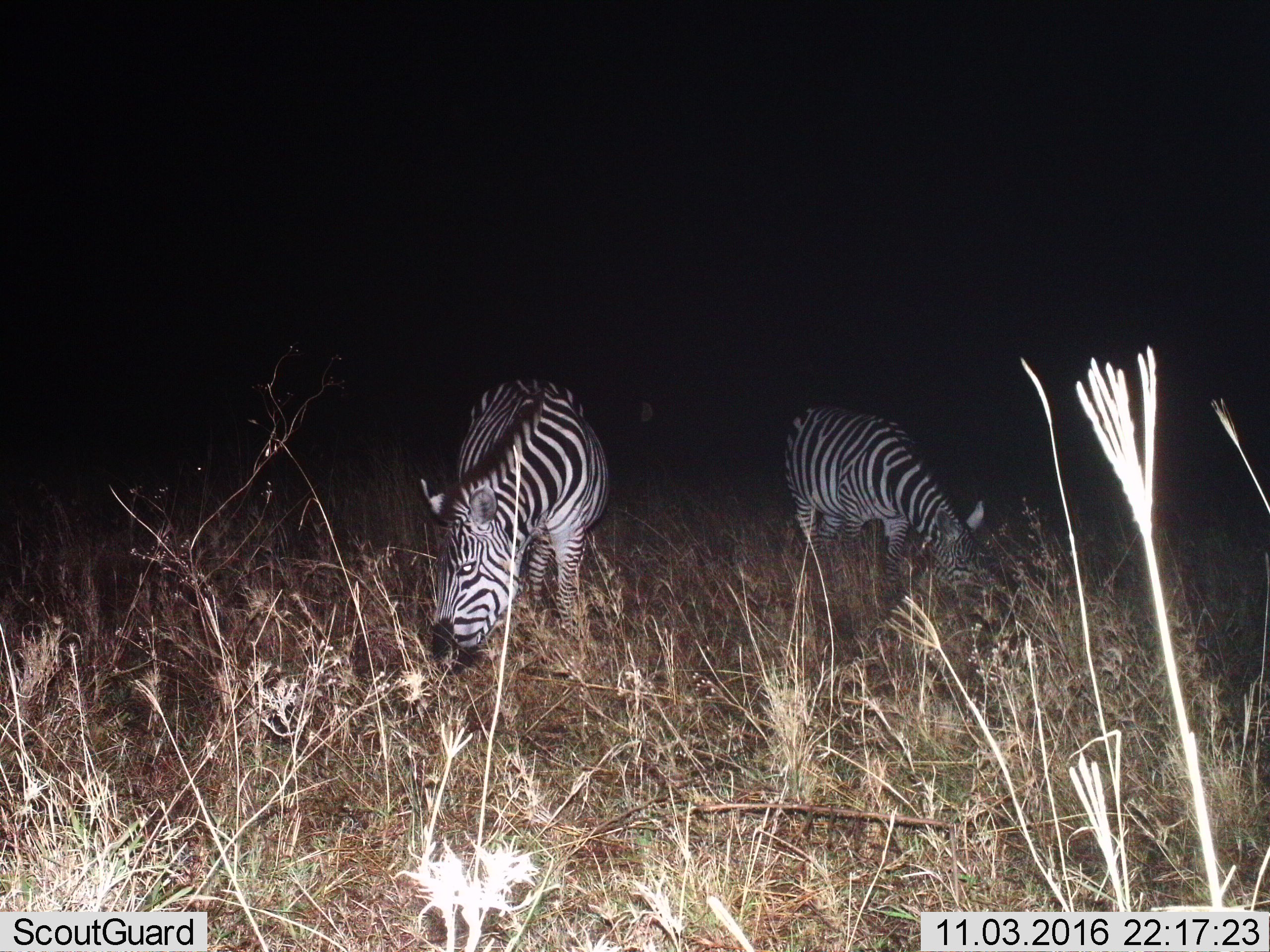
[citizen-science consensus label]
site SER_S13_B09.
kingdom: Animalia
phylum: Chordata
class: Mammalia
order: Perissodactyla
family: Equidae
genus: Equus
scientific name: Equus quagga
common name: plains zebra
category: zebraplains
Zebraplains (plains zebra) (Equus quagga), count 2. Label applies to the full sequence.